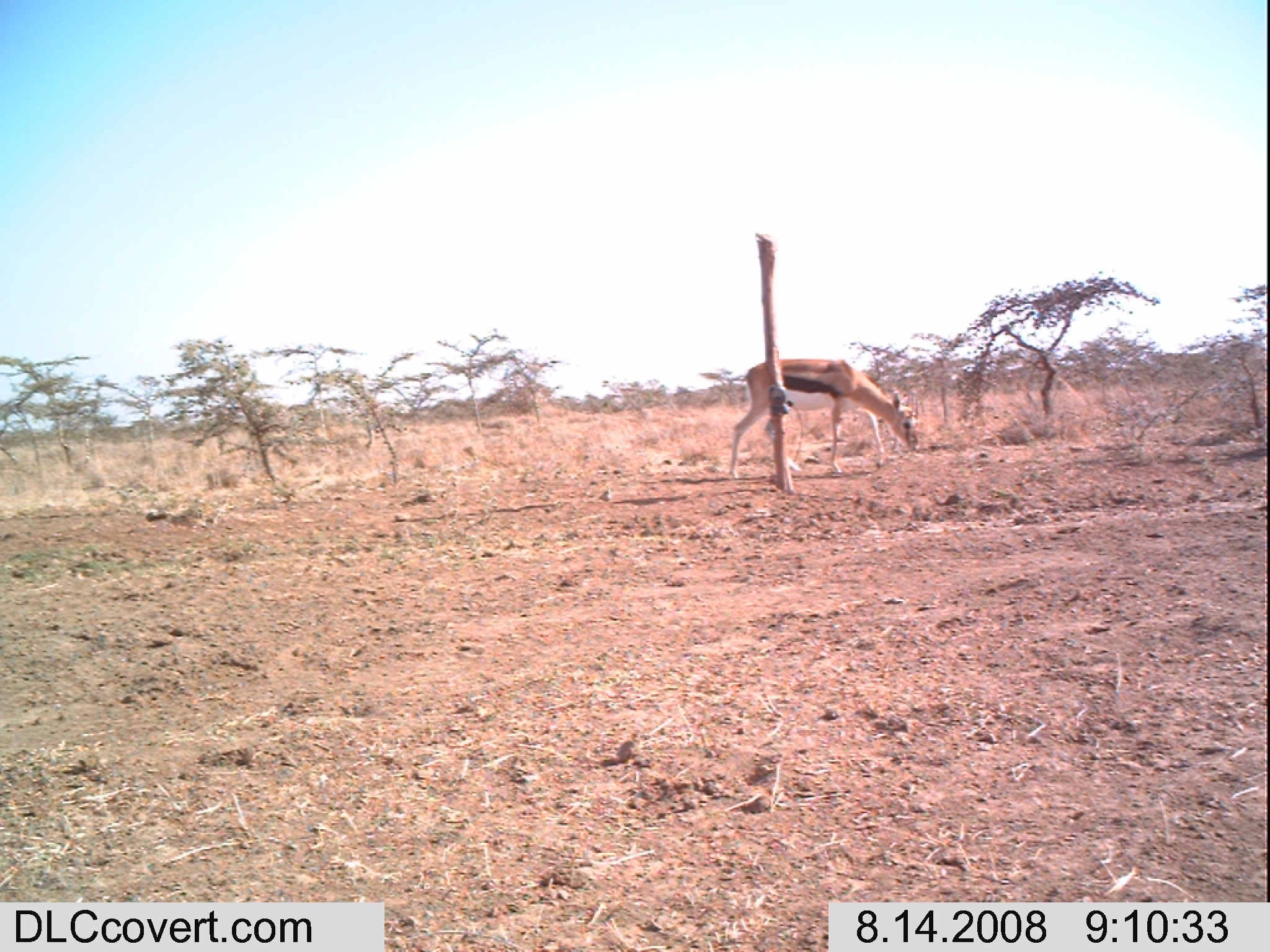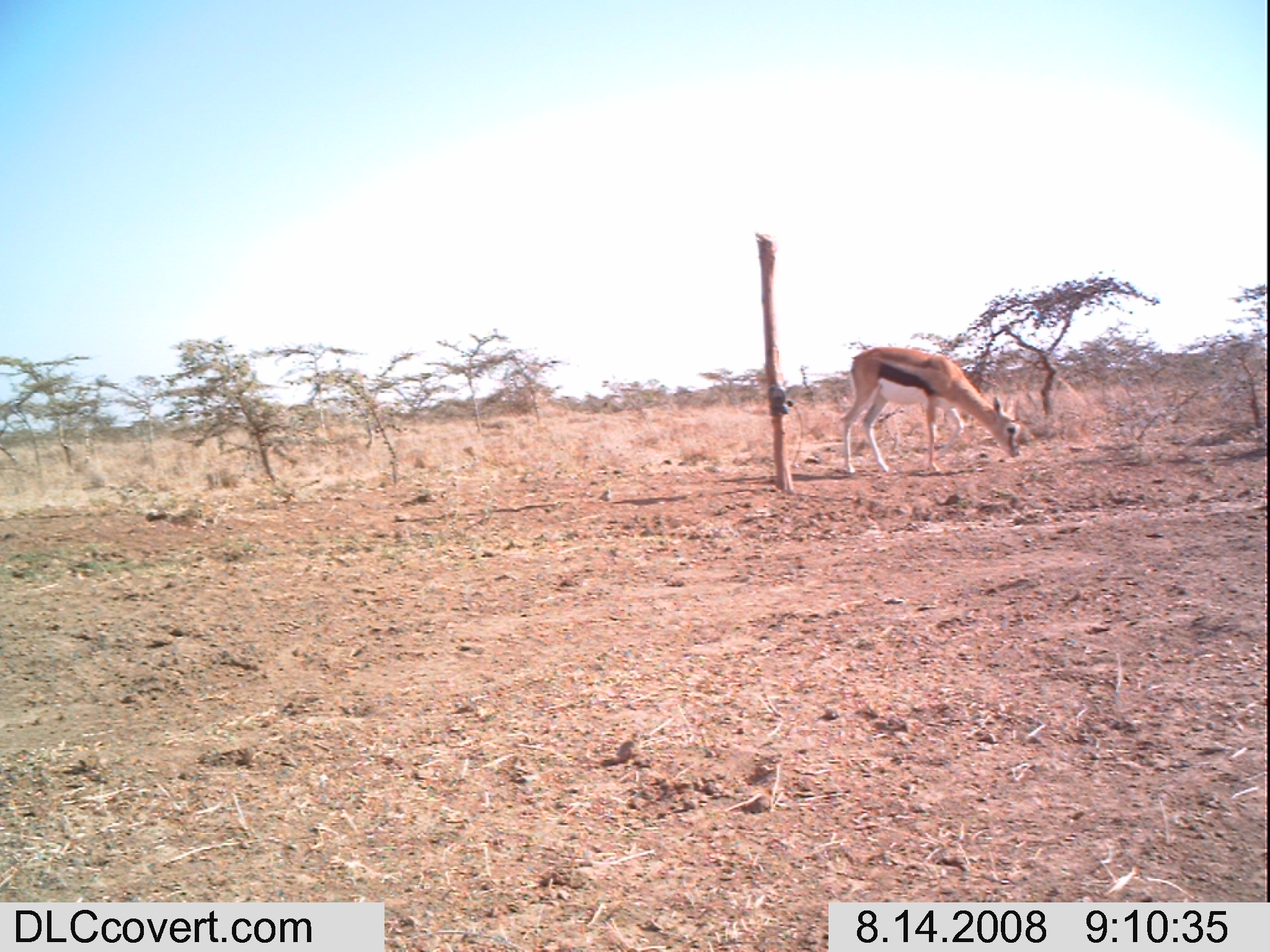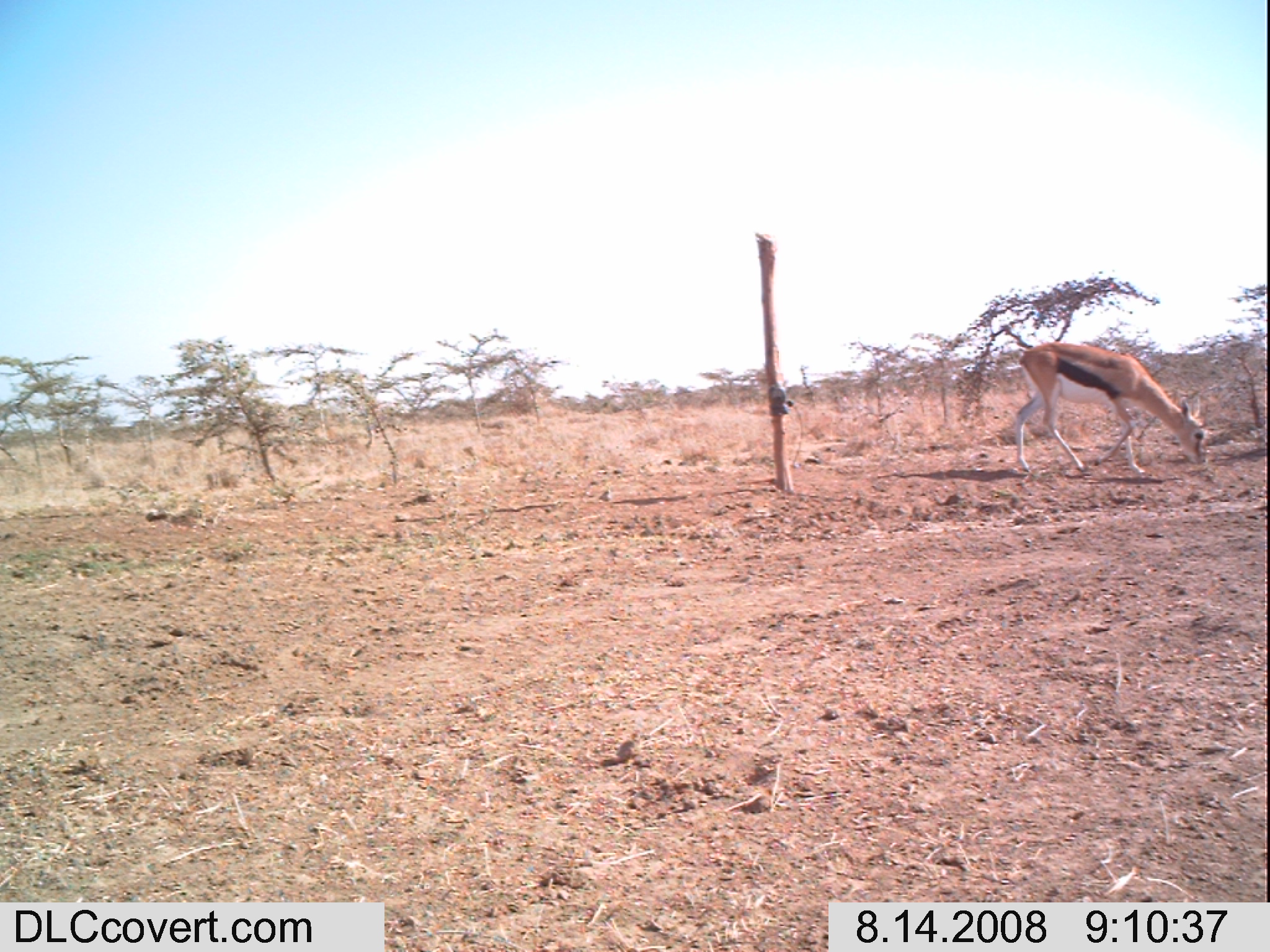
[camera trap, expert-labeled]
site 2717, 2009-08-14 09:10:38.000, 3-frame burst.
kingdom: Animalia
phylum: Chordata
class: Mammalia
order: Artiodactyla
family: Bovidae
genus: Eudorcas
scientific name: Eudorcas thomsonii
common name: thomson's gazelle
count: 1